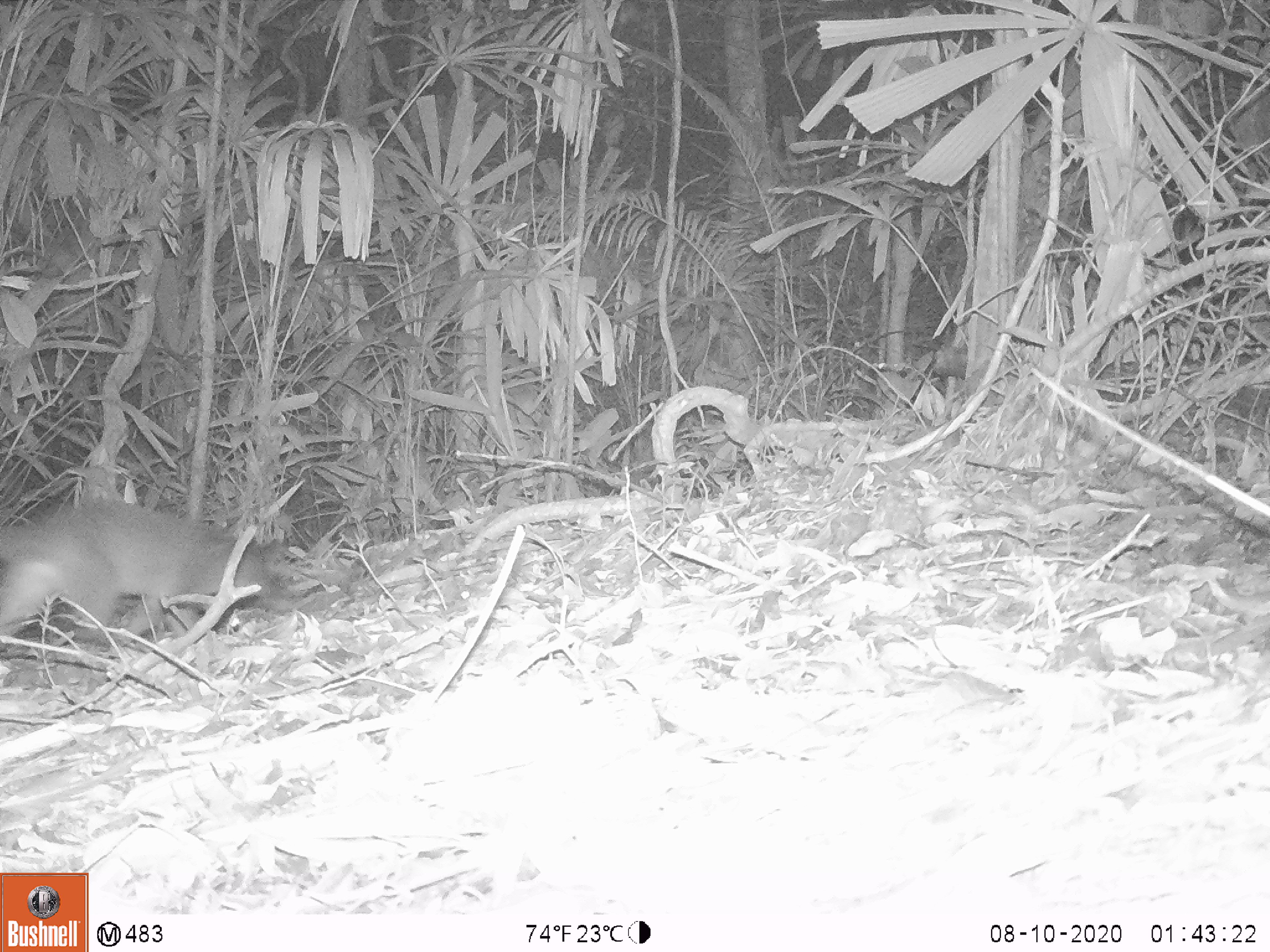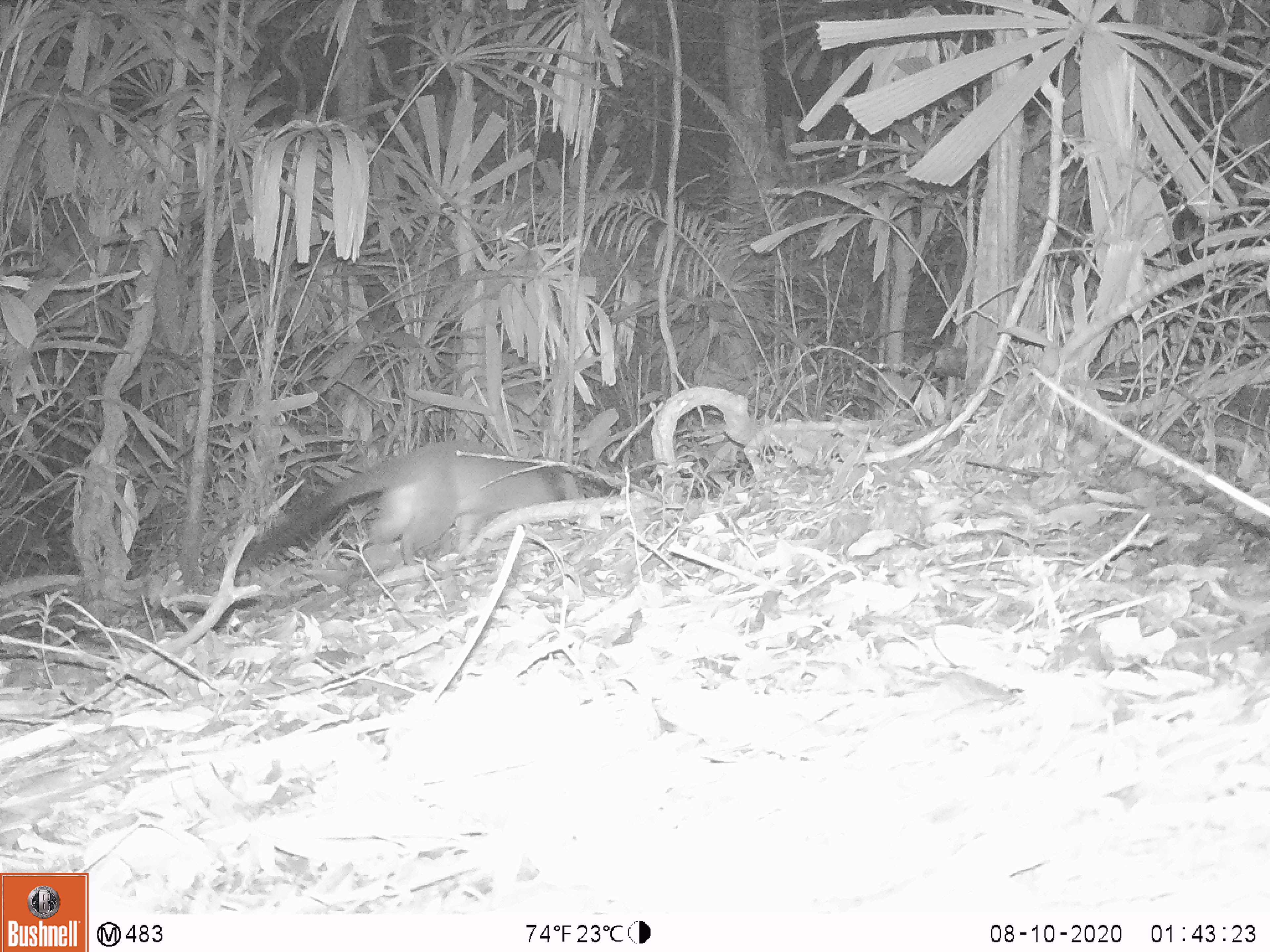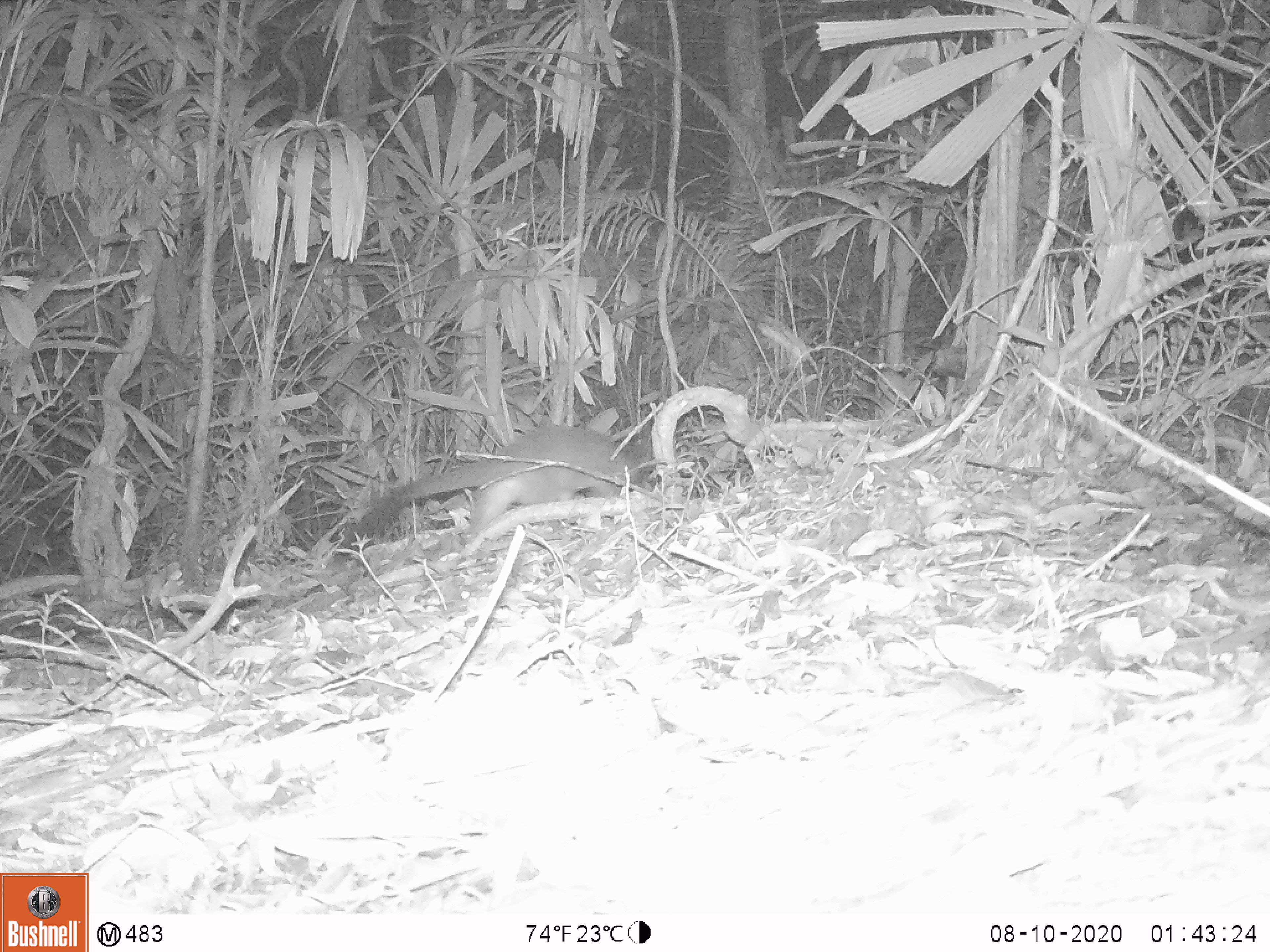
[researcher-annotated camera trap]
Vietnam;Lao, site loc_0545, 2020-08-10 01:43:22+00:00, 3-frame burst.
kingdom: Animalia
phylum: Chordata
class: Mammalia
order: Carnivora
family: Viverridae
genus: Paguma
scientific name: Paguma larvata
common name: masked palm civet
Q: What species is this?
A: Masked palm civet (Paguma larvata).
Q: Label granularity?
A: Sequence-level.